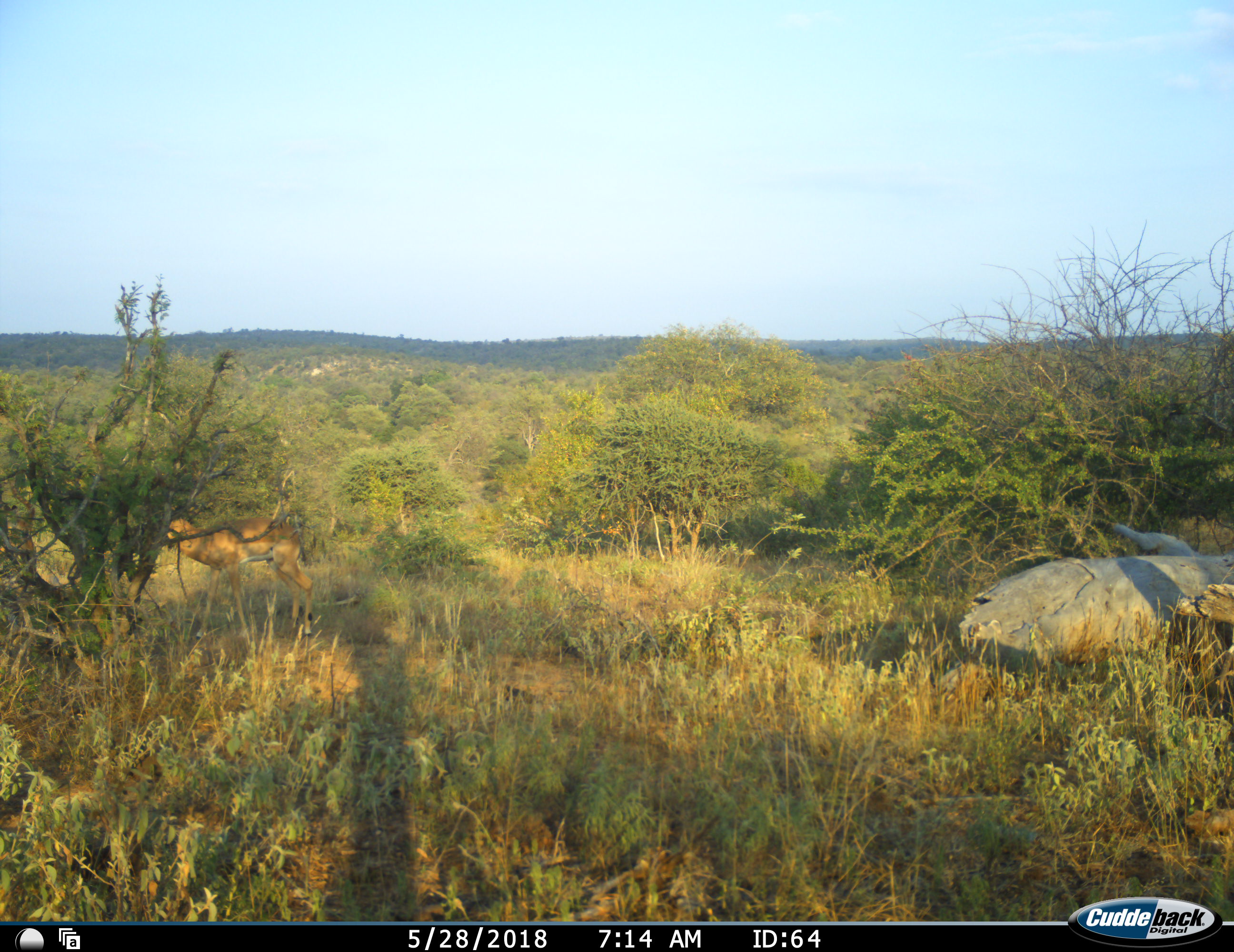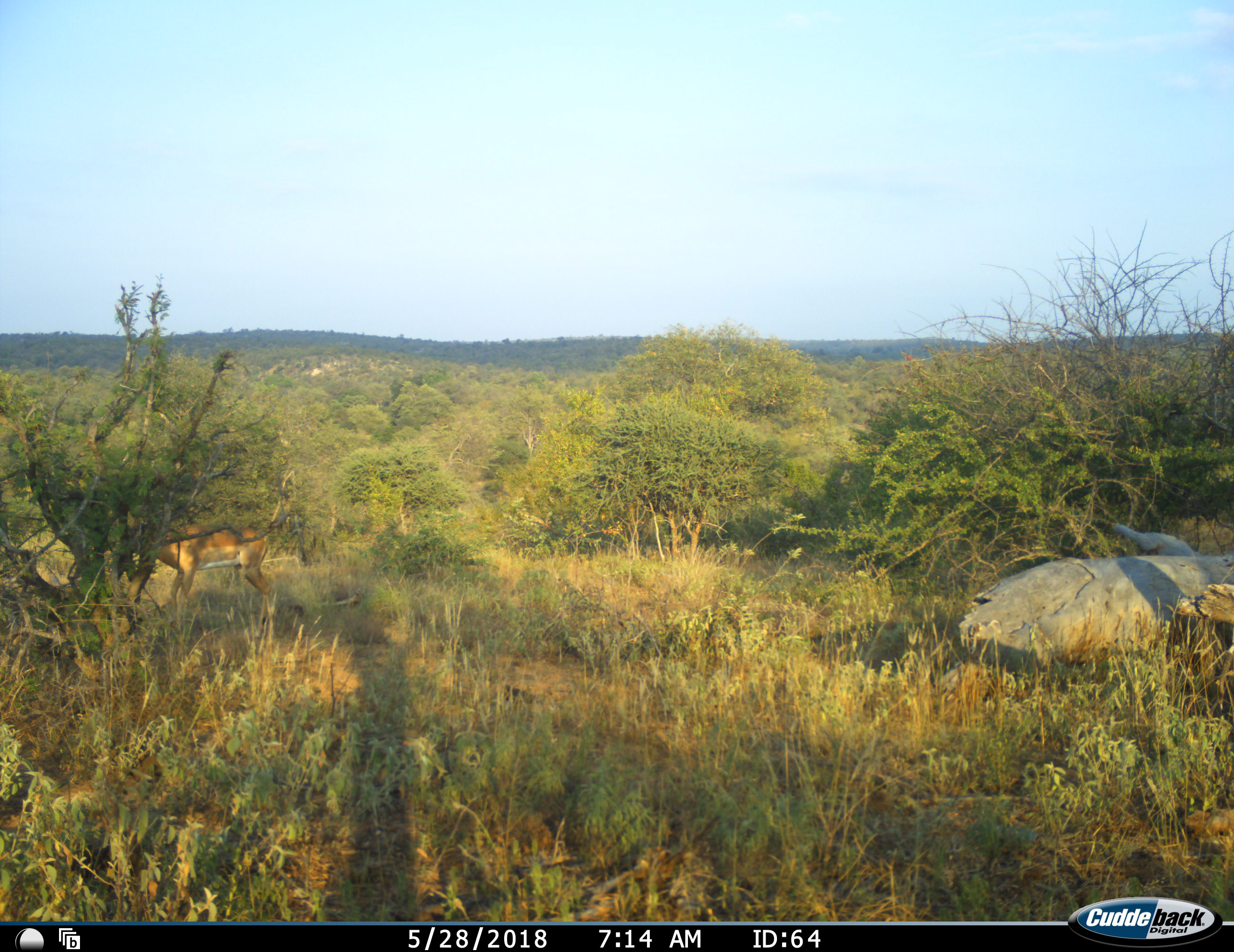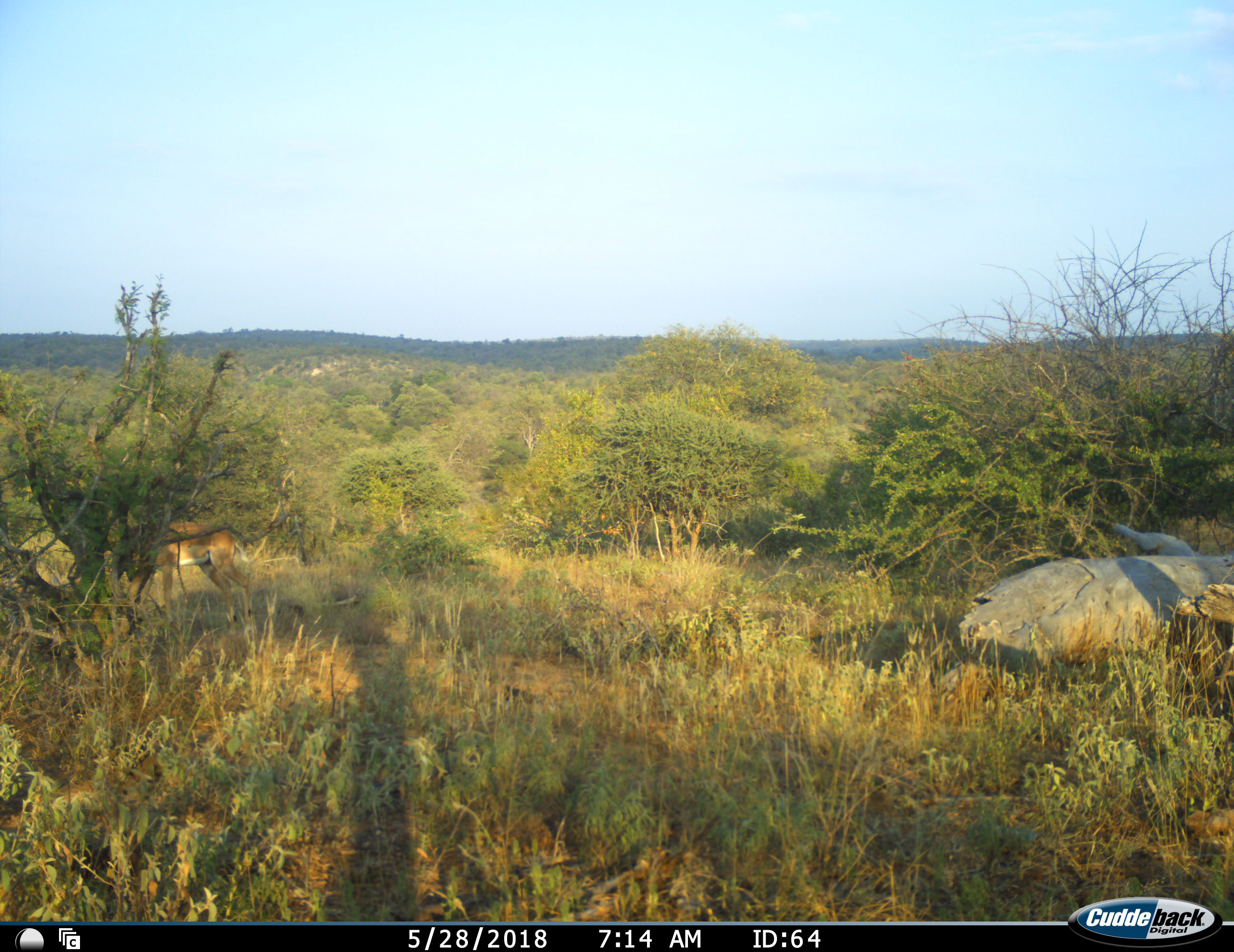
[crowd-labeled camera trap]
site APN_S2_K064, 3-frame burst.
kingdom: Animalia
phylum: Chordata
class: Mammalia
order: Artiodactyla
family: Bovidae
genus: Aepyceros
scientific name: Aepyceros melampus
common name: impala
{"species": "impala (Aepyceros melampus)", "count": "1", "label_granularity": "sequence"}